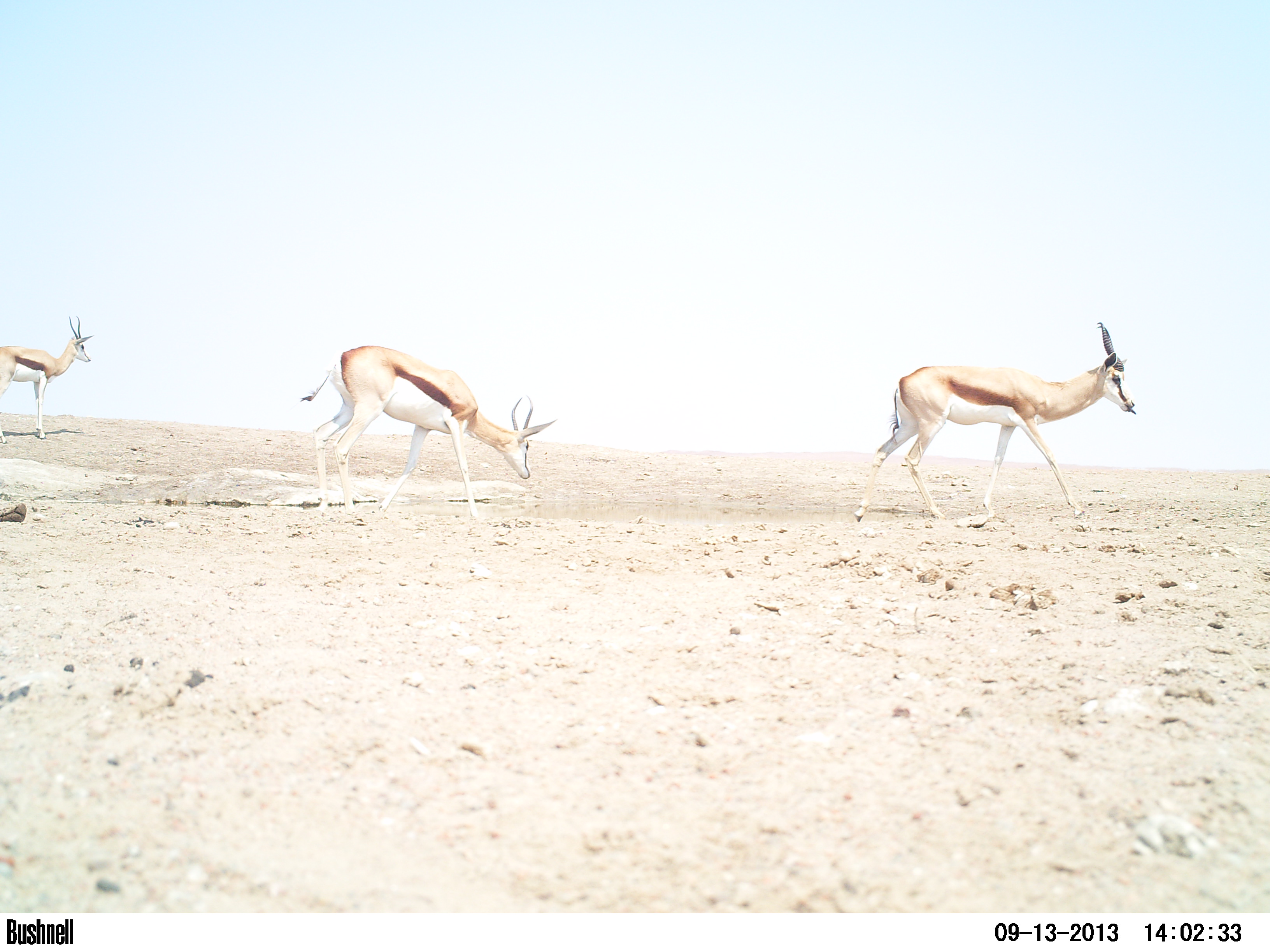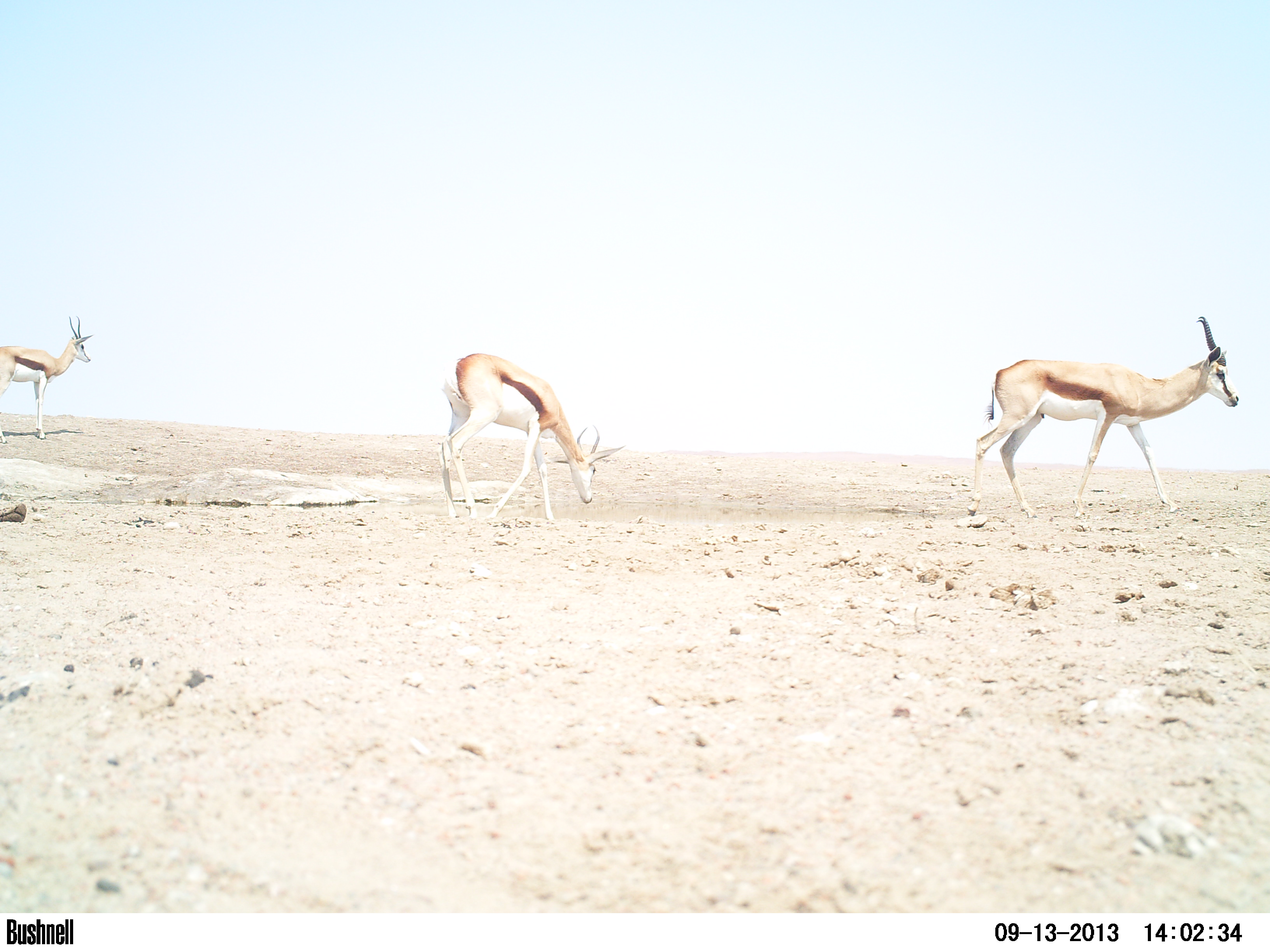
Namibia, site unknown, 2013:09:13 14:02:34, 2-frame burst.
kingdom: Animalia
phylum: Chordata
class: Mammalia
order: Artiodactyla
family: Bovidae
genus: Antidorcas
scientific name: Antidorcas marsupialis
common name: springbok